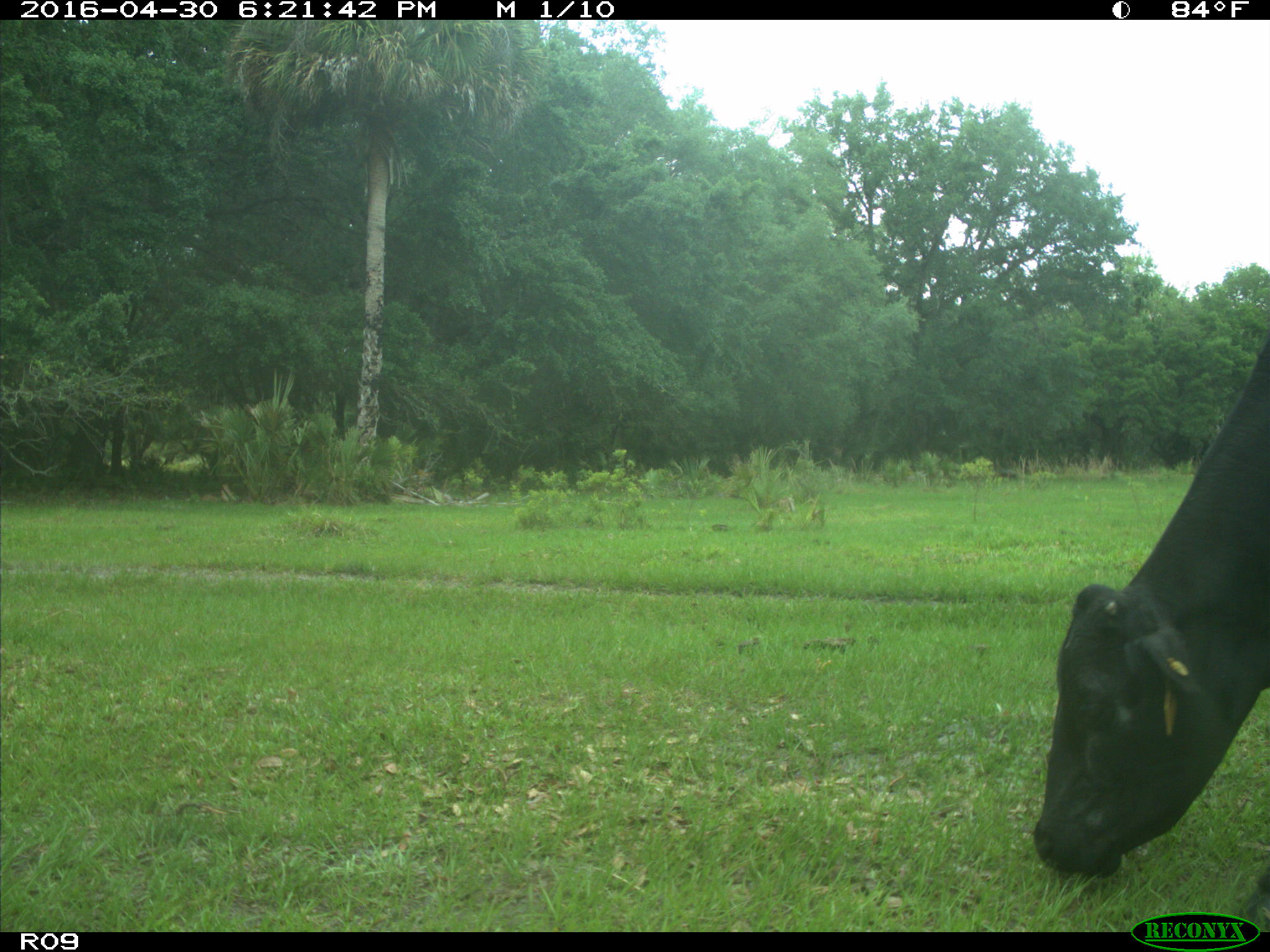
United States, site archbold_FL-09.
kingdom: Animalia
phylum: Chordata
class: Mammalia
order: Artiodactyla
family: Bovidae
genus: Bos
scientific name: Bos taurus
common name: domestic cow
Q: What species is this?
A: Bos taurus (domestic cow).